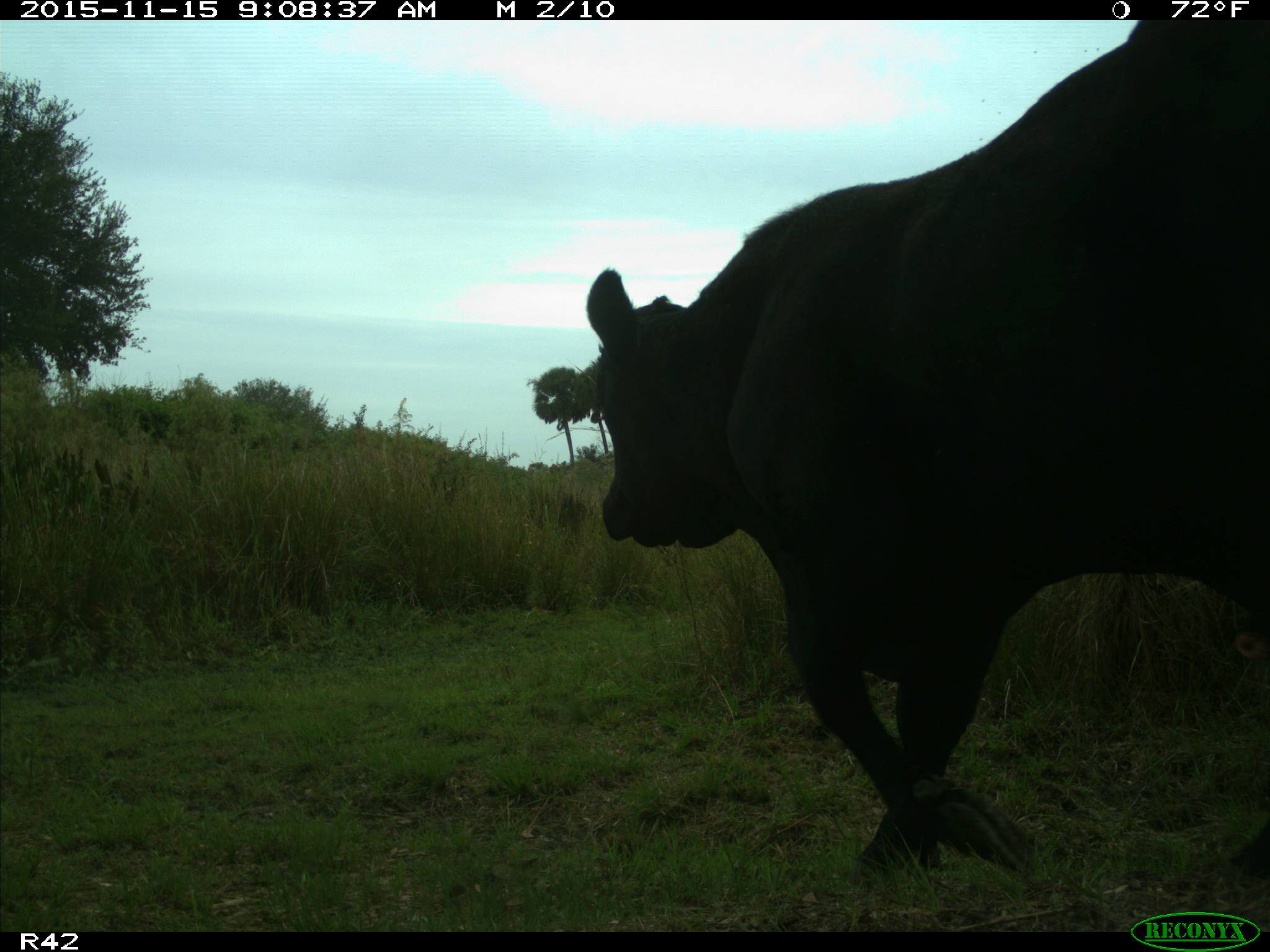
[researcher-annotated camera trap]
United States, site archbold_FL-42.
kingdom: Animalia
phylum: Chordata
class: Mammalia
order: Artiodactyla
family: Bovidae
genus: Bos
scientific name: Bos taurus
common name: domestic cow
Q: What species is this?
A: Bos taurus (domestic cow).